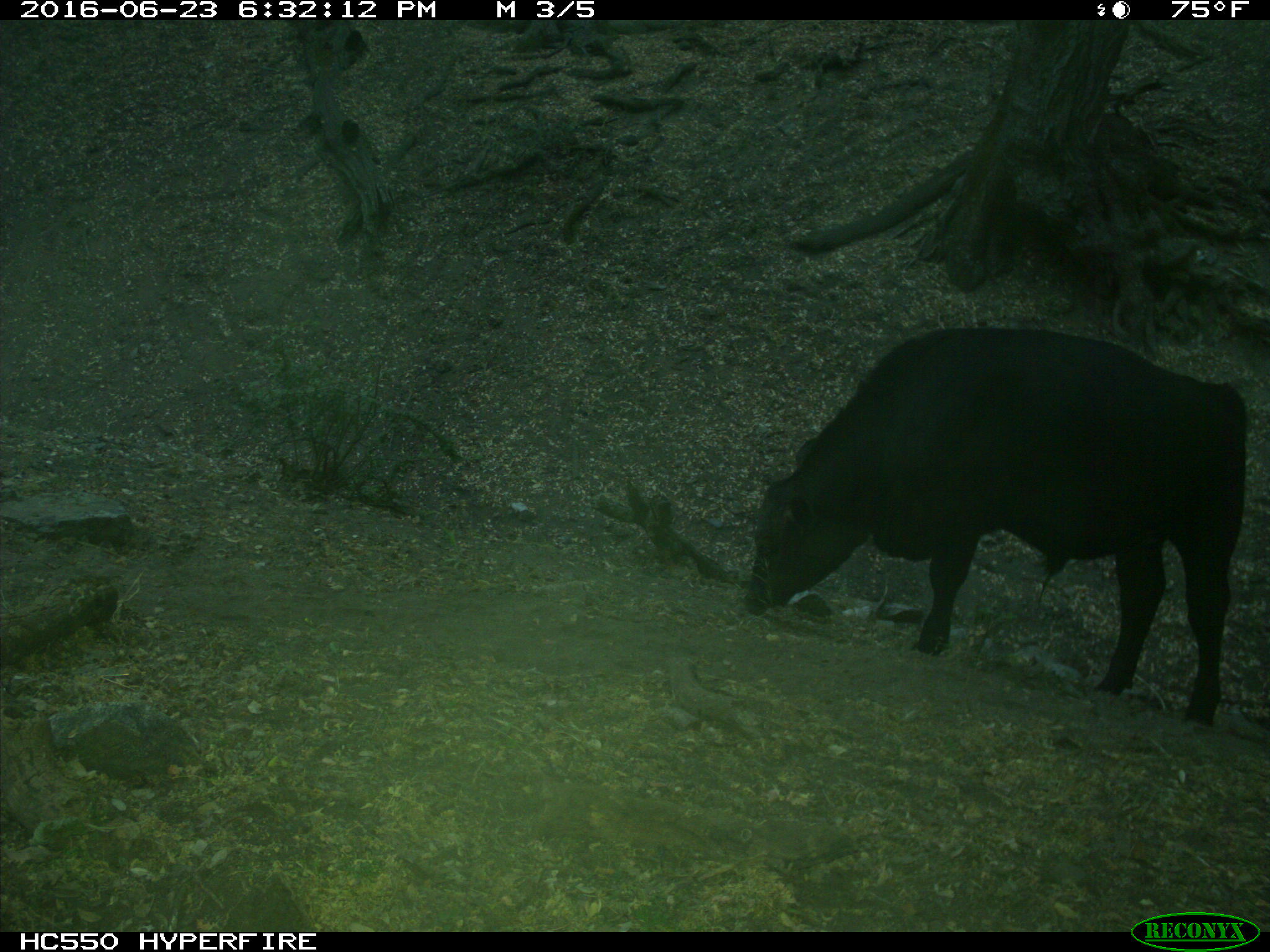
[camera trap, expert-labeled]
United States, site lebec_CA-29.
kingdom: Animalia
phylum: Chordata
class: Mammalia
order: Artiodactyla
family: Bovidae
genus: Bos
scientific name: Bos taurus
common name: domestic cow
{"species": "Bos taurus (domestic cow)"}